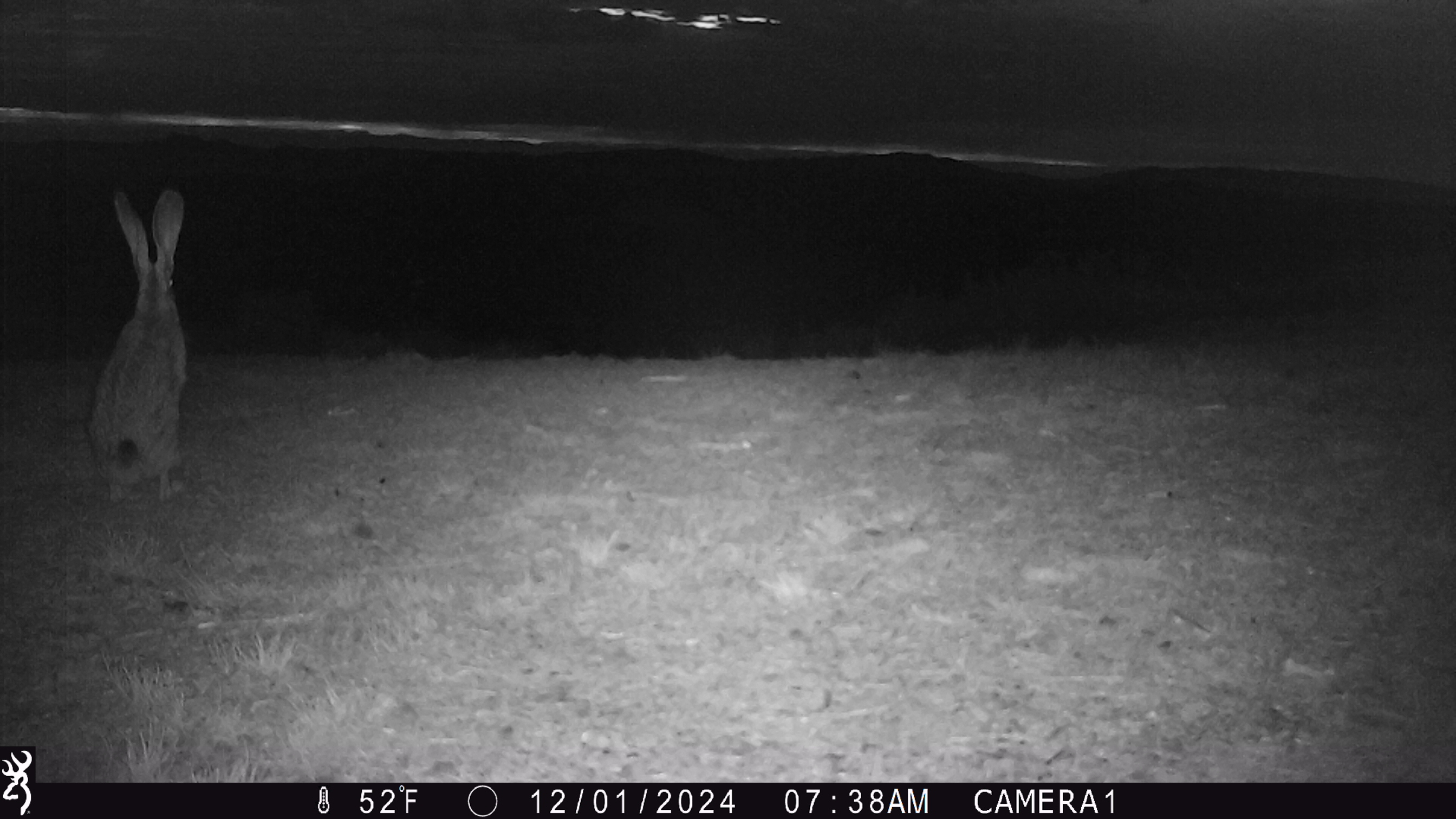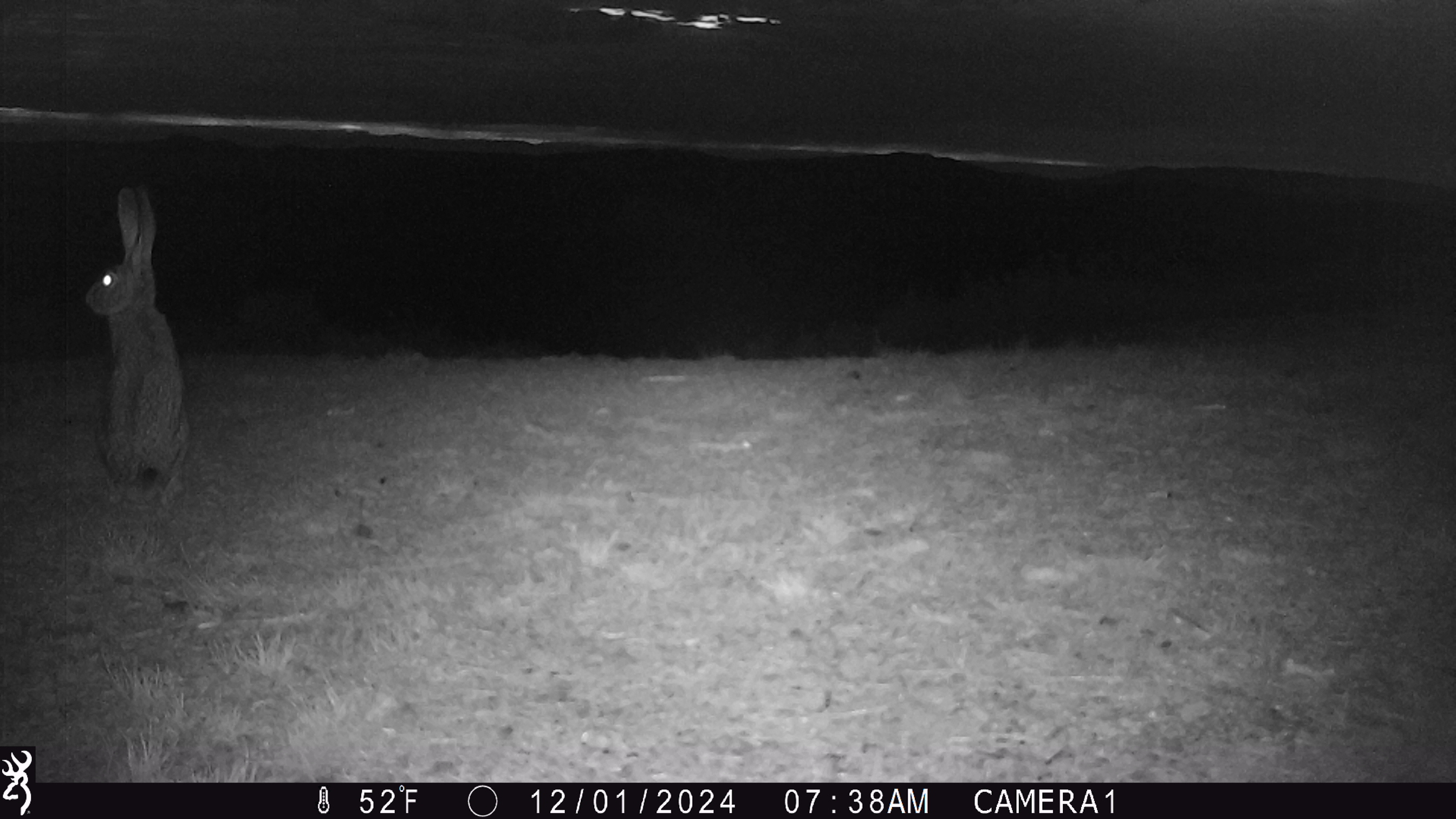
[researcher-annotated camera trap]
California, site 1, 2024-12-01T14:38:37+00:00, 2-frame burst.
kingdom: Animalia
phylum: Chordata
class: Mammalia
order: Lagomorpha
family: Leporidae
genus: Lepus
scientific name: Lepus californicus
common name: black-tailed jackrabbit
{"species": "black-tailed jackrabbit (Lepus californicus)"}